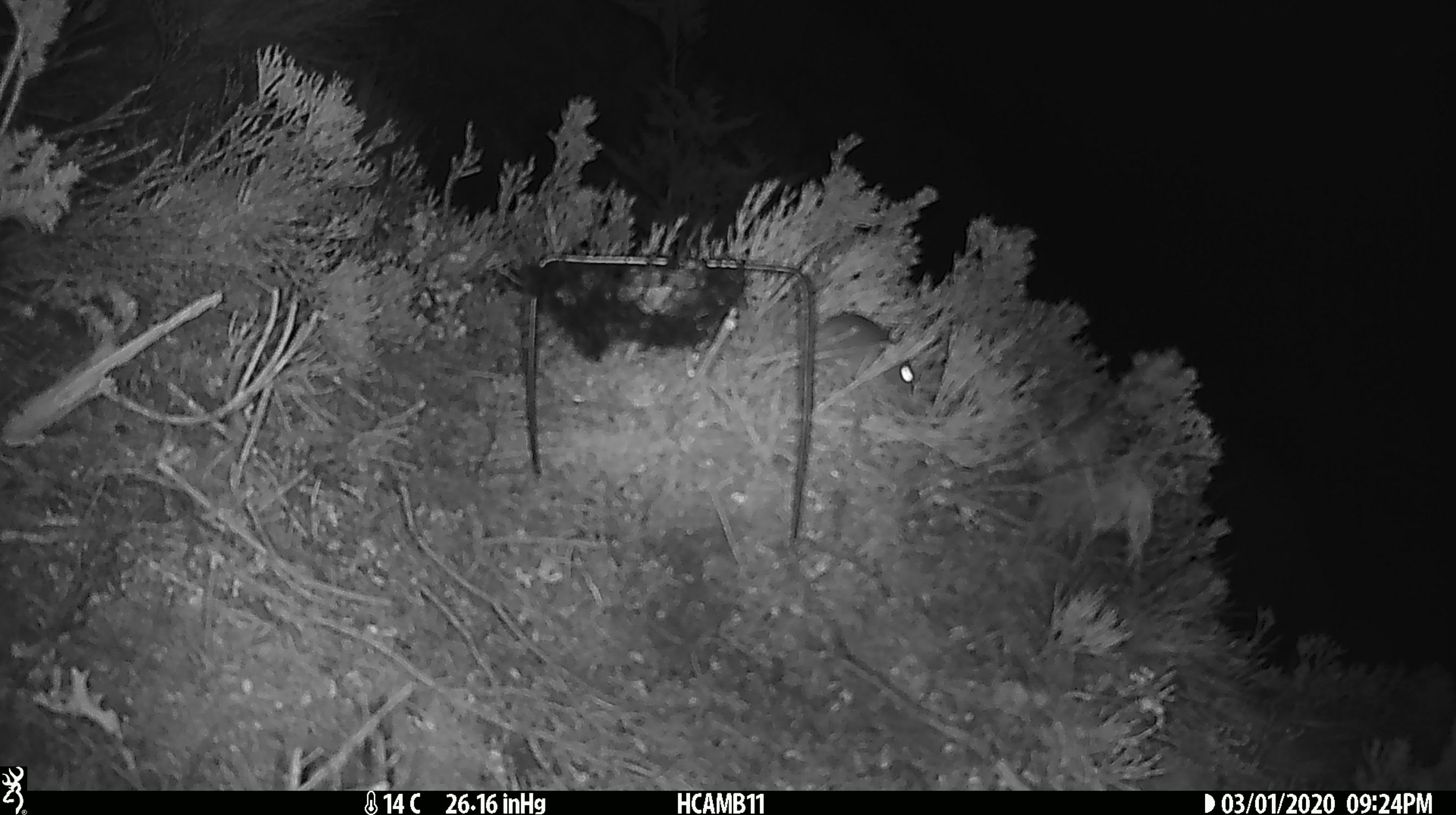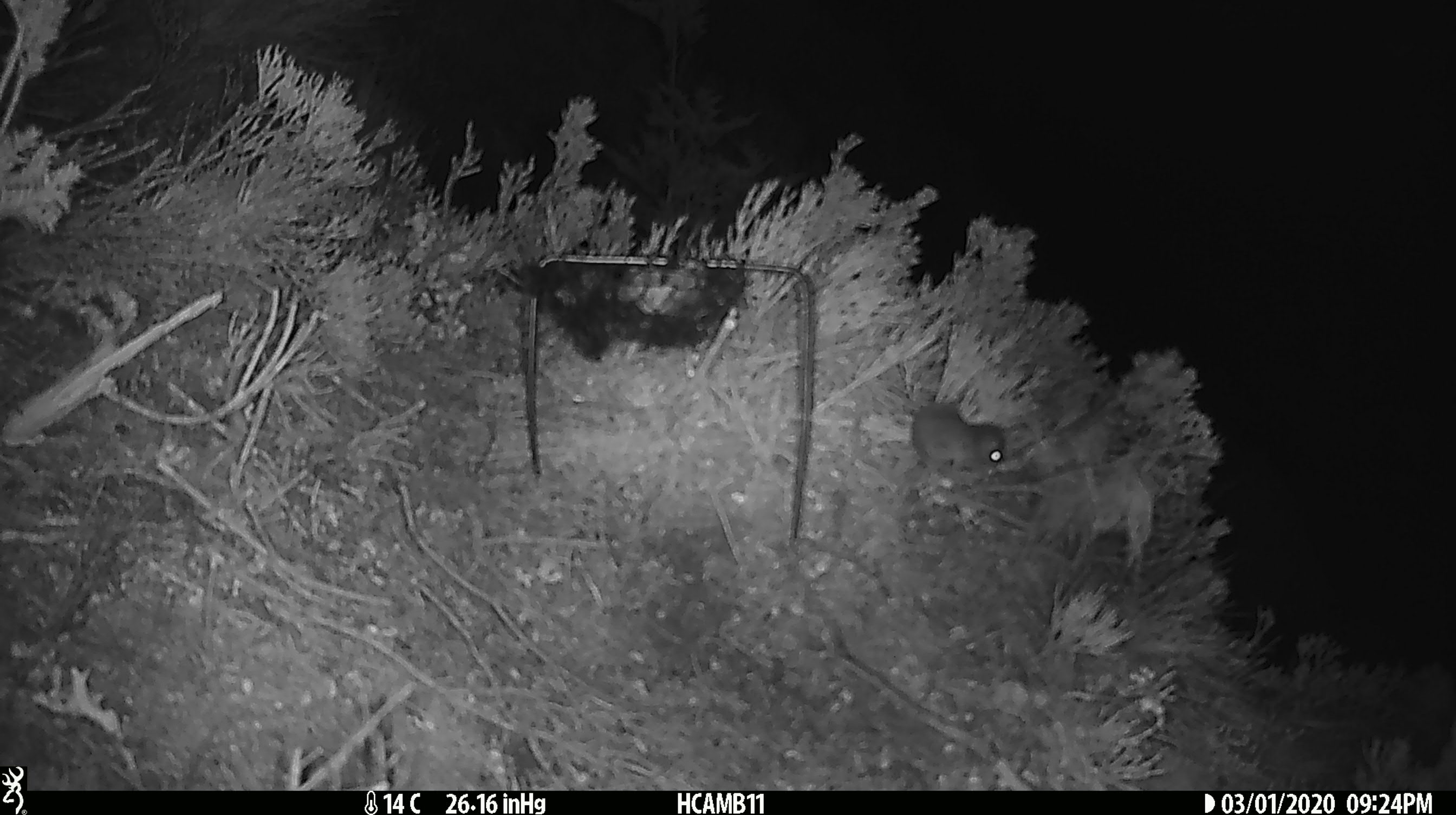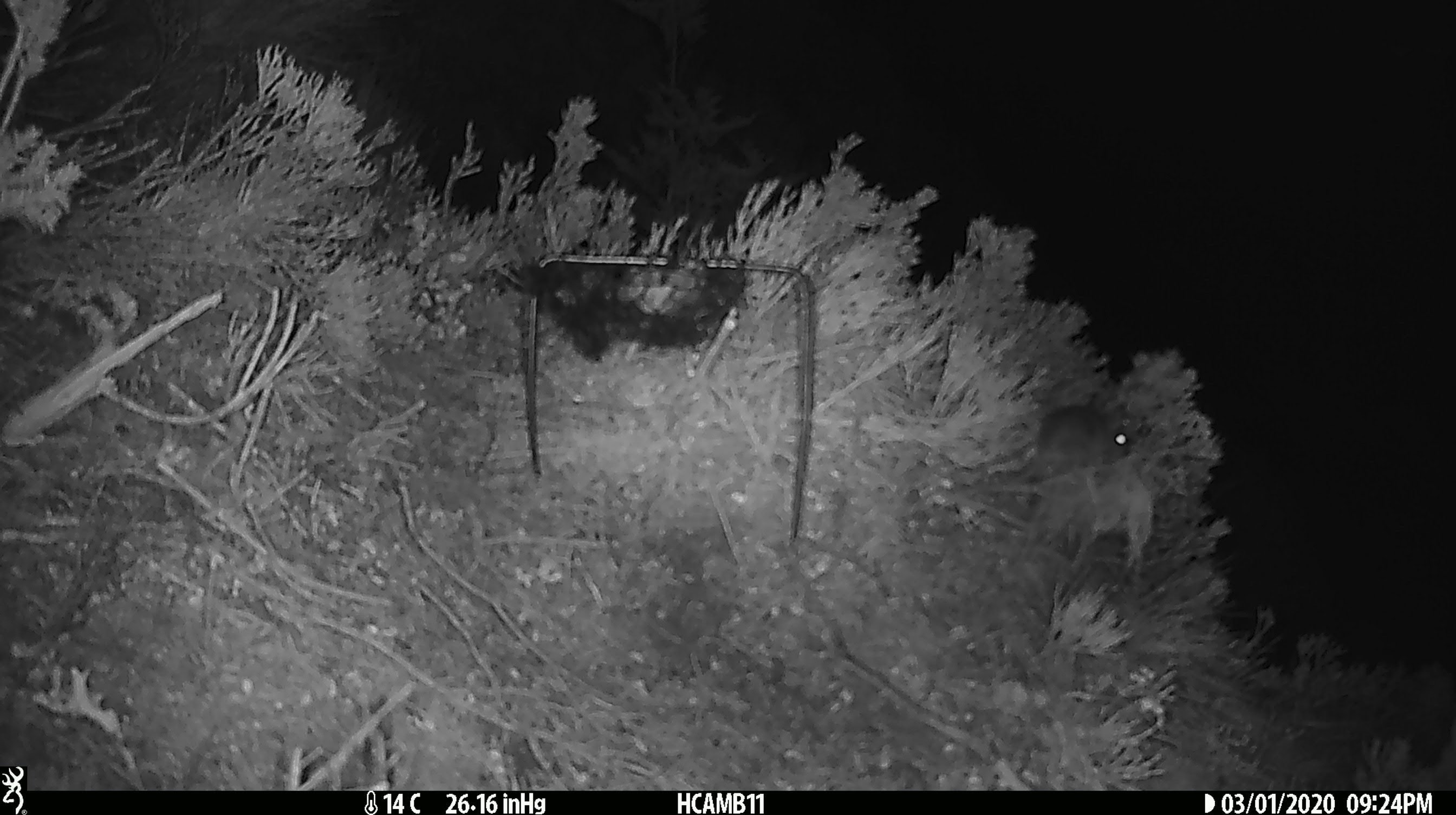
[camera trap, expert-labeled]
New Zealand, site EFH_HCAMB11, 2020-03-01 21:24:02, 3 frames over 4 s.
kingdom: Animalia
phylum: Chordata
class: Mammalia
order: Rodentia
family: Muridae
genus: Mus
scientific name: Mus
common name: mouse